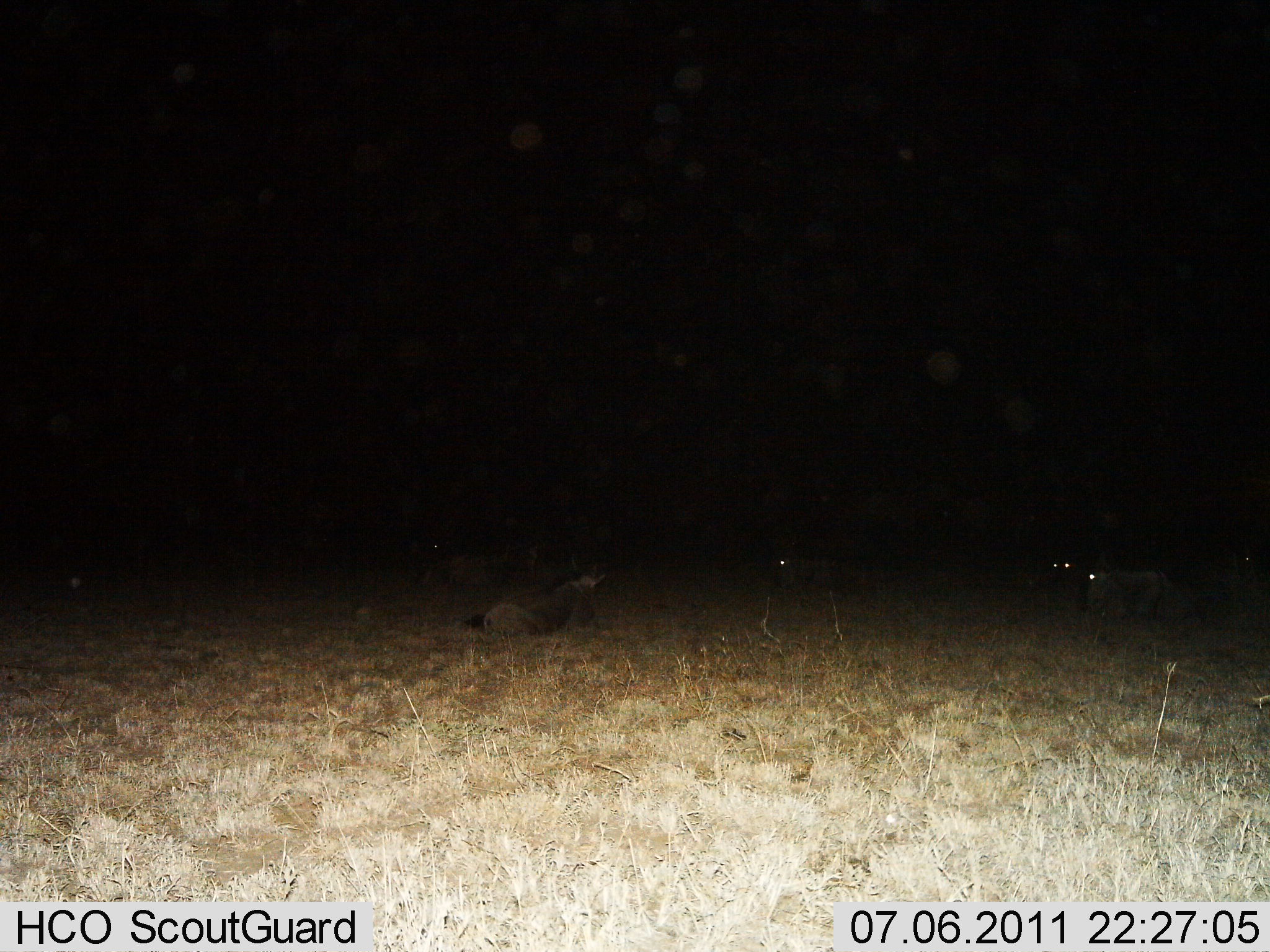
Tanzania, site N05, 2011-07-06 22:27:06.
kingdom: Animalia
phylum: Chordata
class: Mammalia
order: Artiodactyla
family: Bovidae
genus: Connochaetes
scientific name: Connochaetes taurinus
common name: blue wildebeest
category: wildebeest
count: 5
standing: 9%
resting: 100%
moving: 0%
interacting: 0%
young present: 0%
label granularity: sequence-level